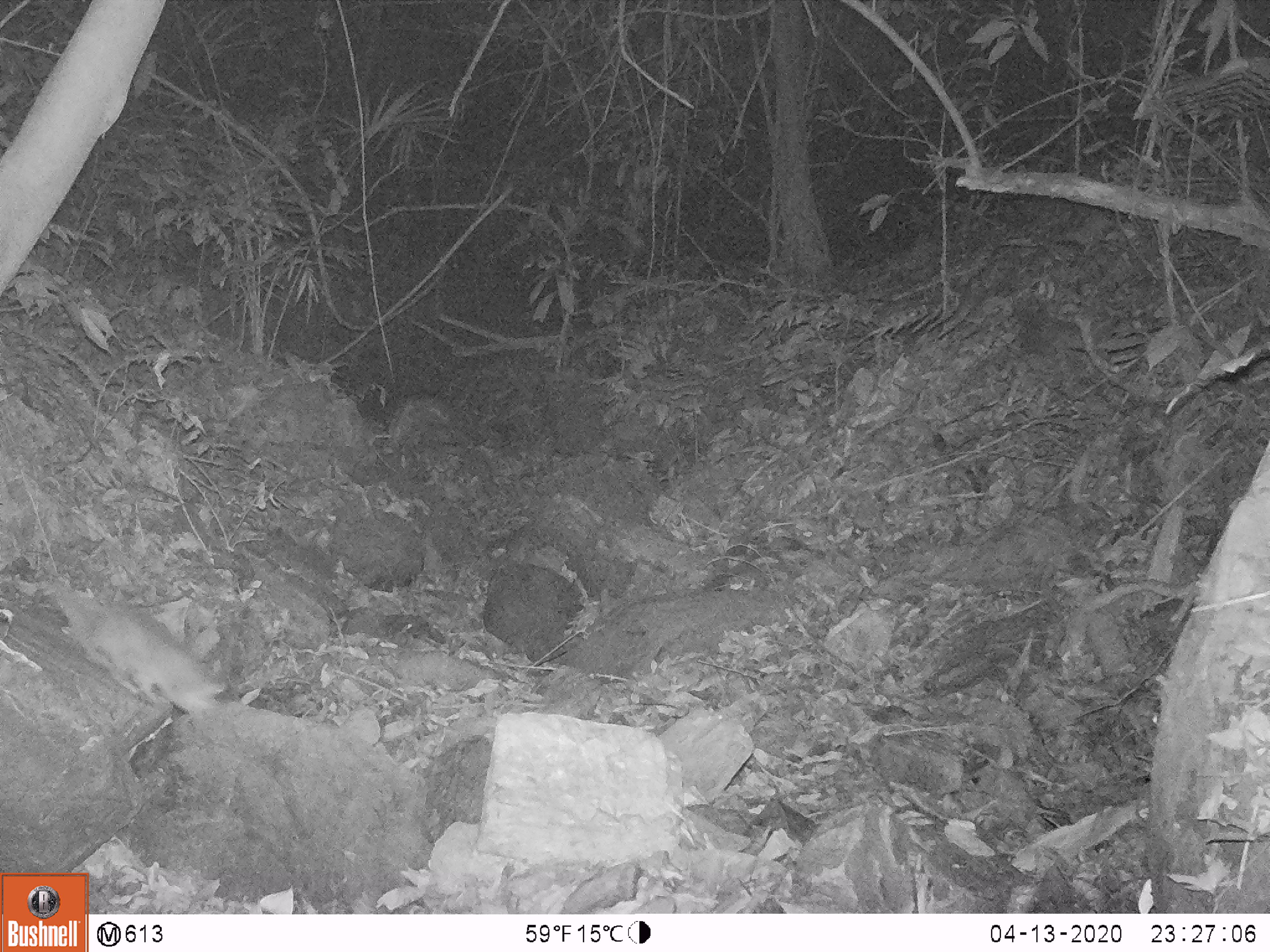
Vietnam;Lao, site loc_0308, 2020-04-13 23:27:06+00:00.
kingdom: Animalia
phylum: Chordata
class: Mammalia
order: Carnivora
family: Mustelidae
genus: Melogale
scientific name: Melogale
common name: ferret badger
Ferret badger (Melogale). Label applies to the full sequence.